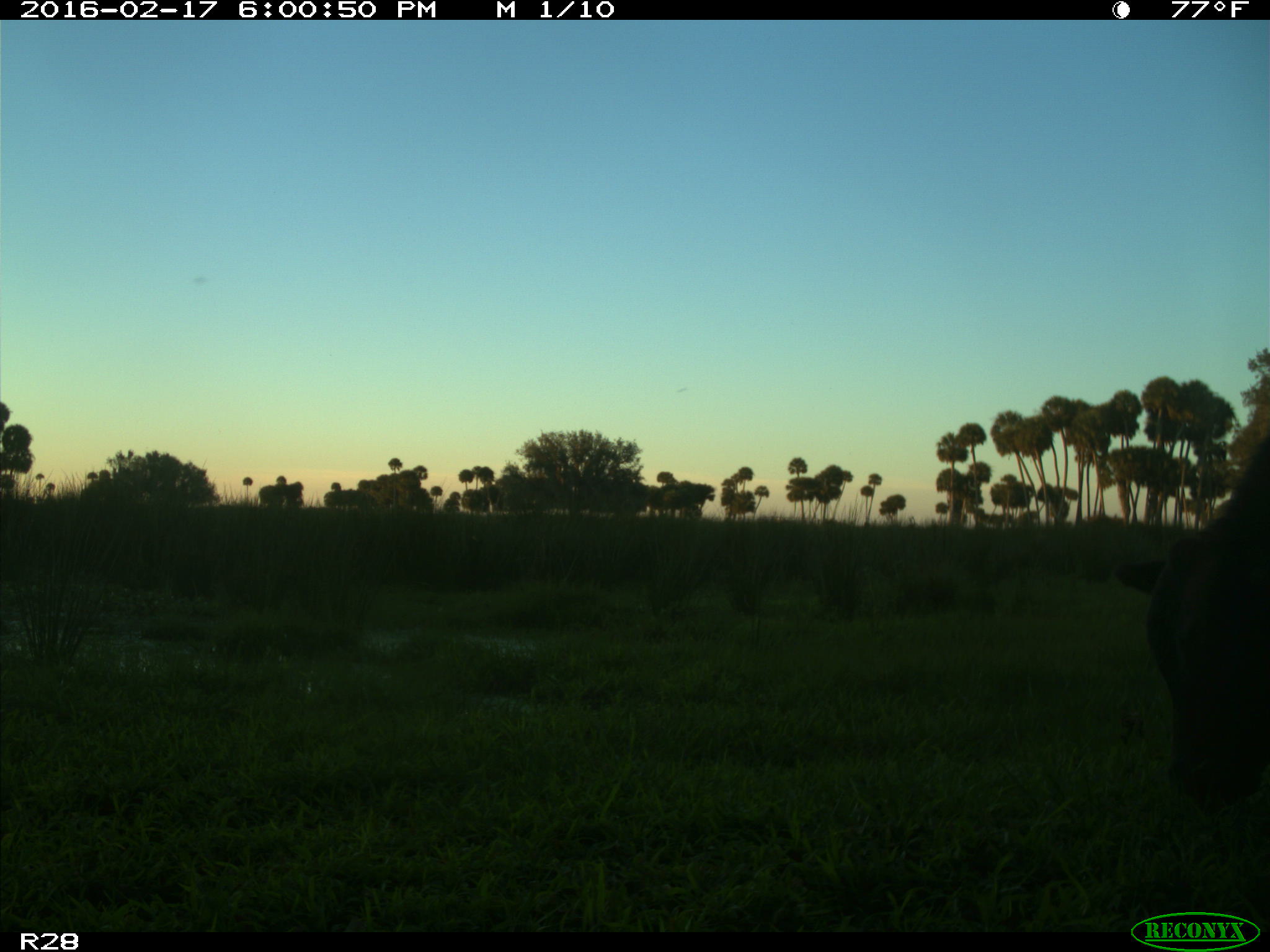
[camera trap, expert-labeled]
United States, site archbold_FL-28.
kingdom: Animalia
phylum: Chordata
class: Mammalia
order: Artiodactyla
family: Bovidae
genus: Bos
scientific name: Bos taurus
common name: domestic cow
Bos taurus (domestic cow).